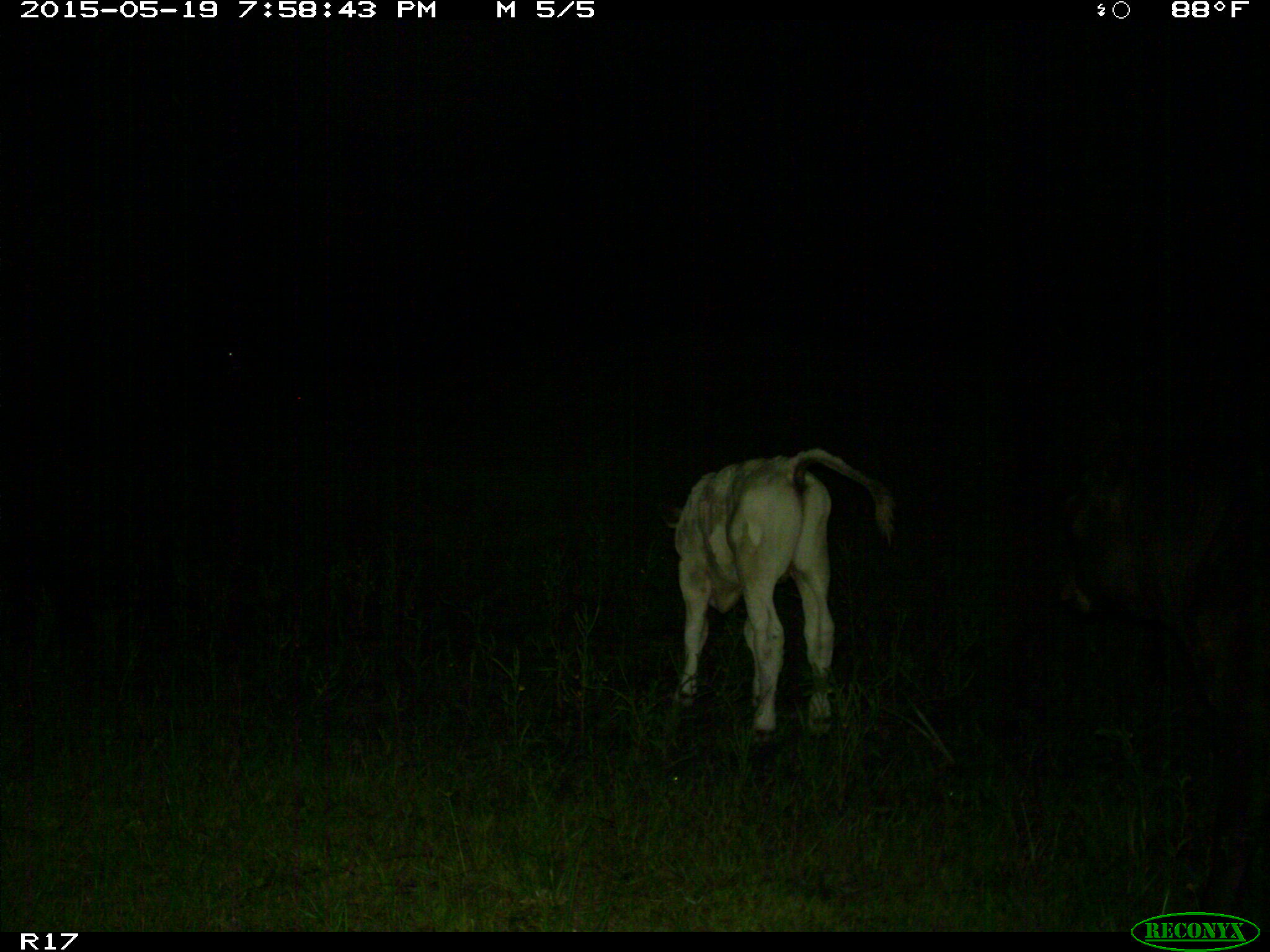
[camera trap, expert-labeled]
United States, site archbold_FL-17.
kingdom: Animalia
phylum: Chordata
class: Mammalia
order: Artiodactyla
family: Bovidae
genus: Bos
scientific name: Bos taurus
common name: domestic cow